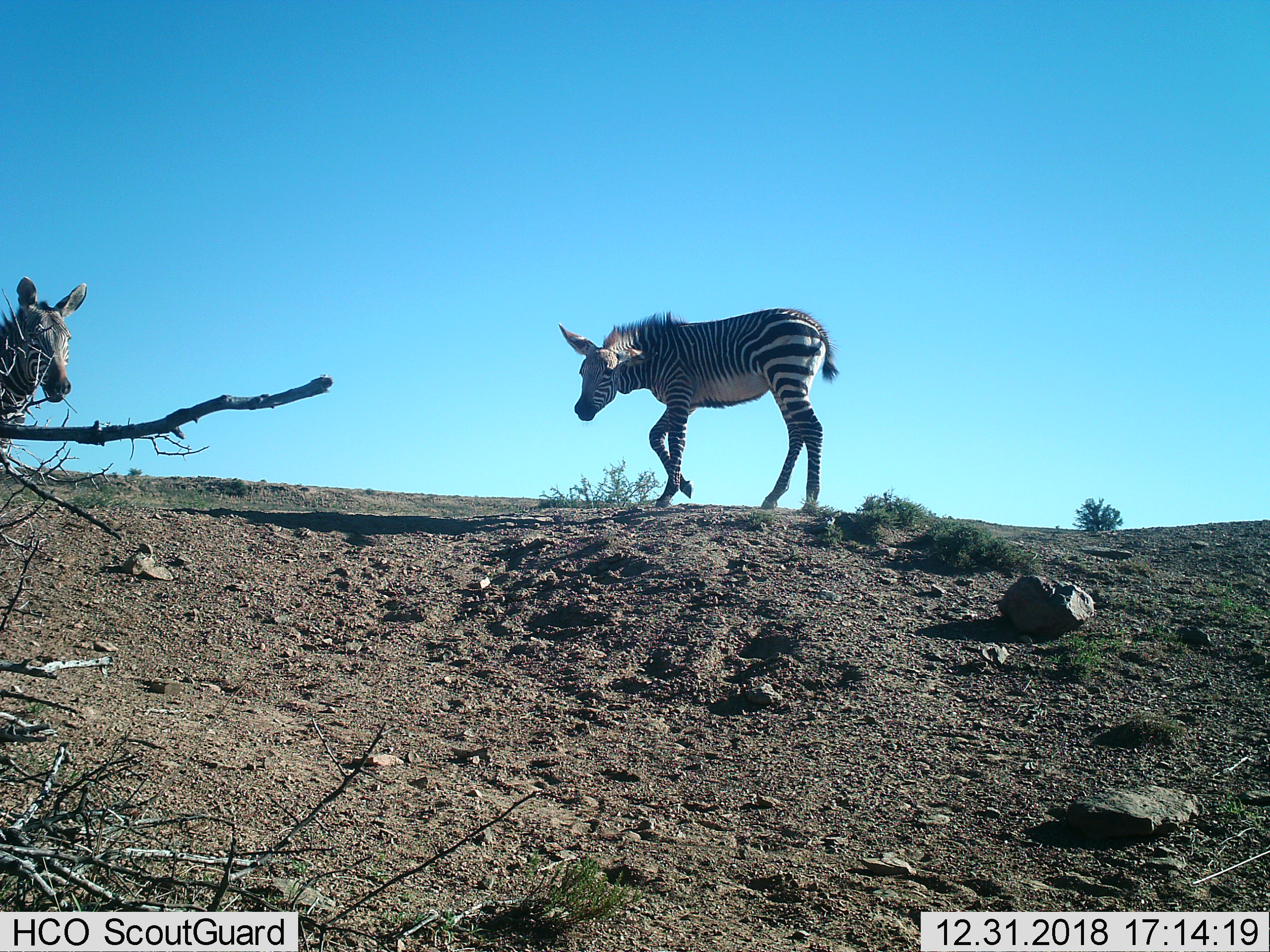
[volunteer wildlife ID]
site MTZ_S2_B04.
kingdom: Animalia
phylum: Chordata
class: Mammalia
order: Perissodactyla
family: Equidae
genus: Equus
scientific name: Equus zebra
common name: mountain zebra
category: zebramountain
Zebramountain (mountain zebra) (Equus zebra), count 2. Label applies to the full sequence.